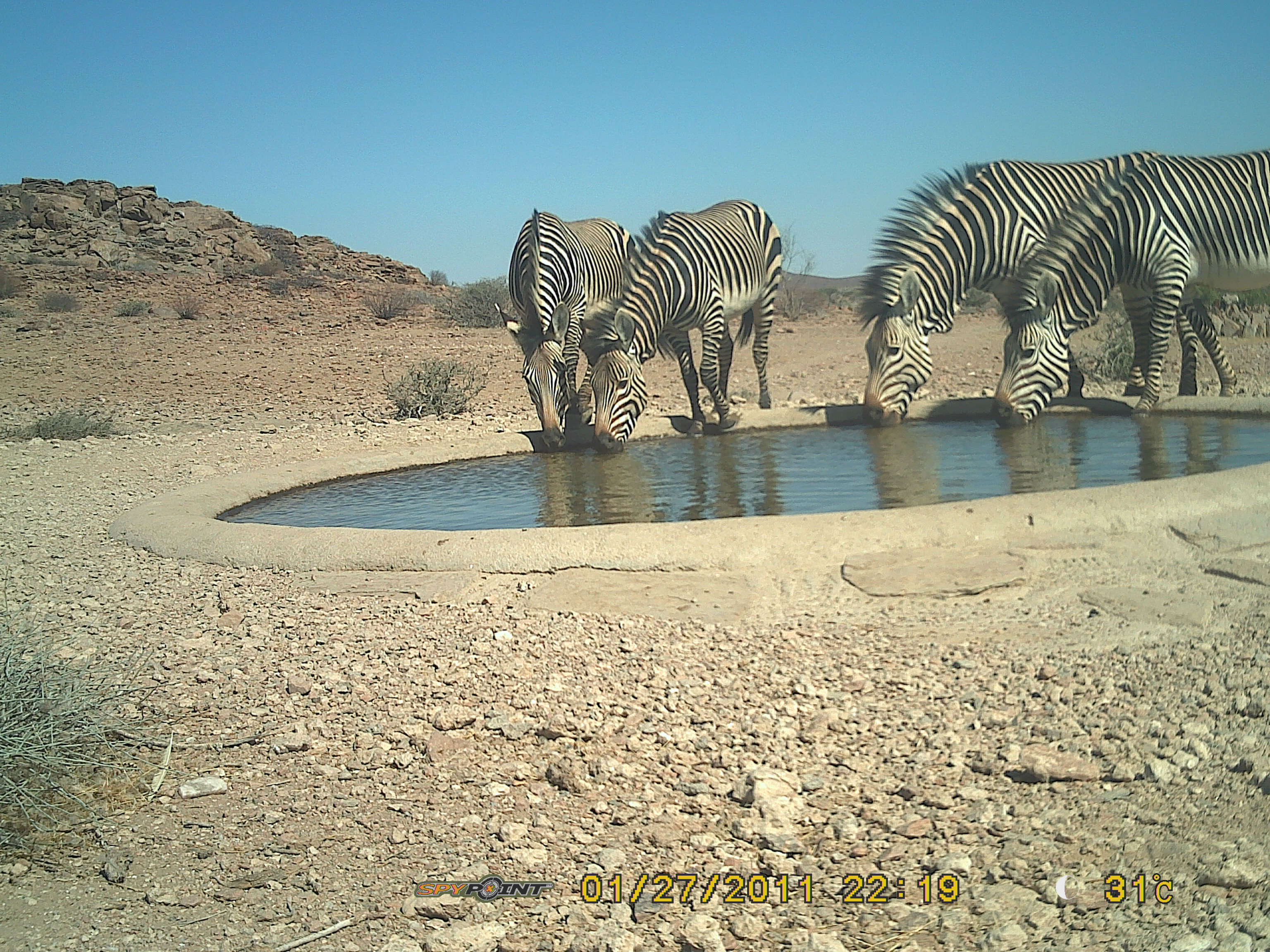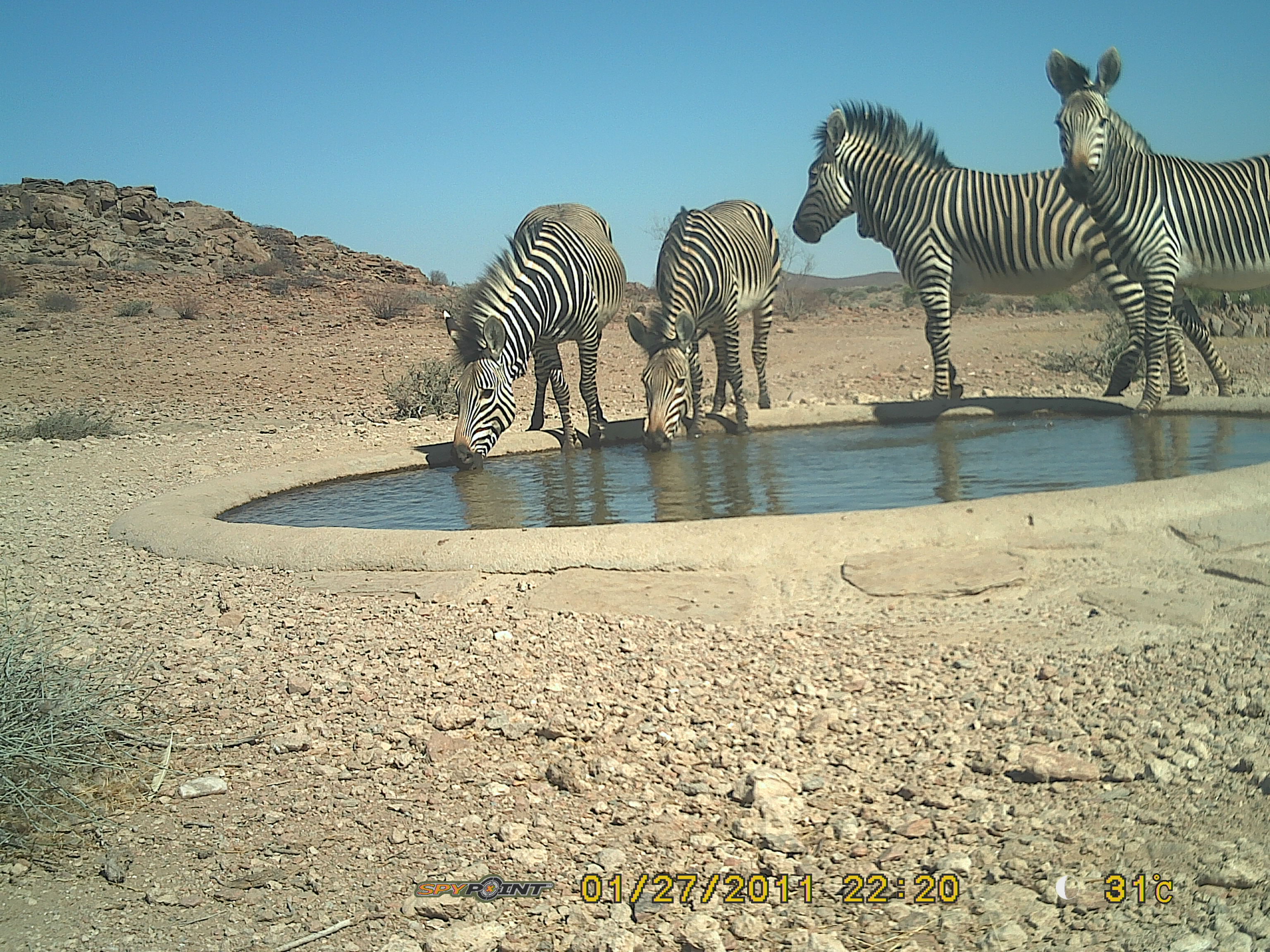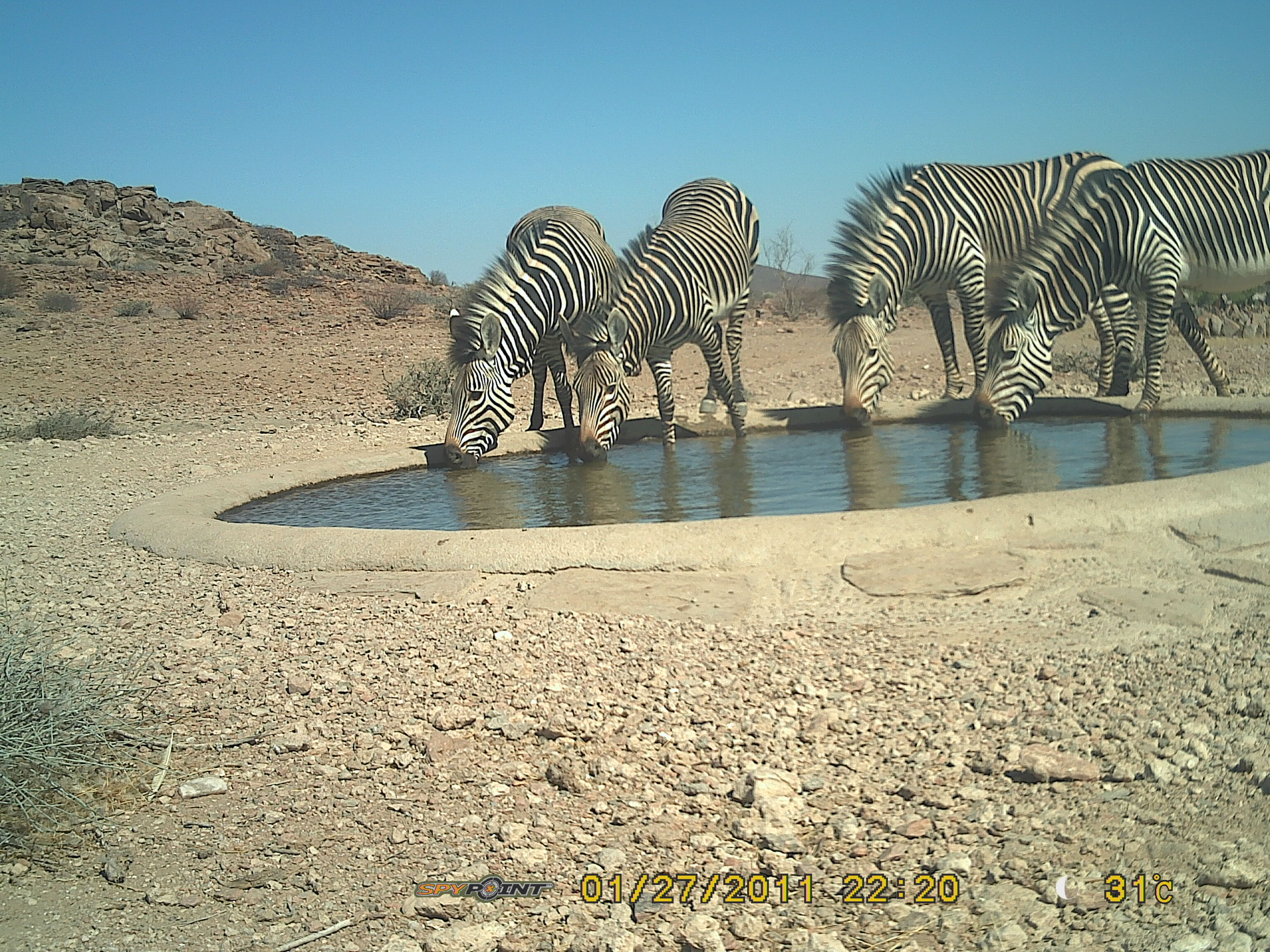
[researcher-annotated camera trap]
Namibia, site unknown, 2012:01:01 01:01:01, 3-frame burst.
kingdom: Animalia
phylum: Chordata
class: Mammalia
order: Perissodactyla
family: Equidae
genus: Equus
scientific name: Equus zebra hartmannae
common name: hartmann's mountain zebra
Equus zebra hartmannae (hartmann's mountain zebra).